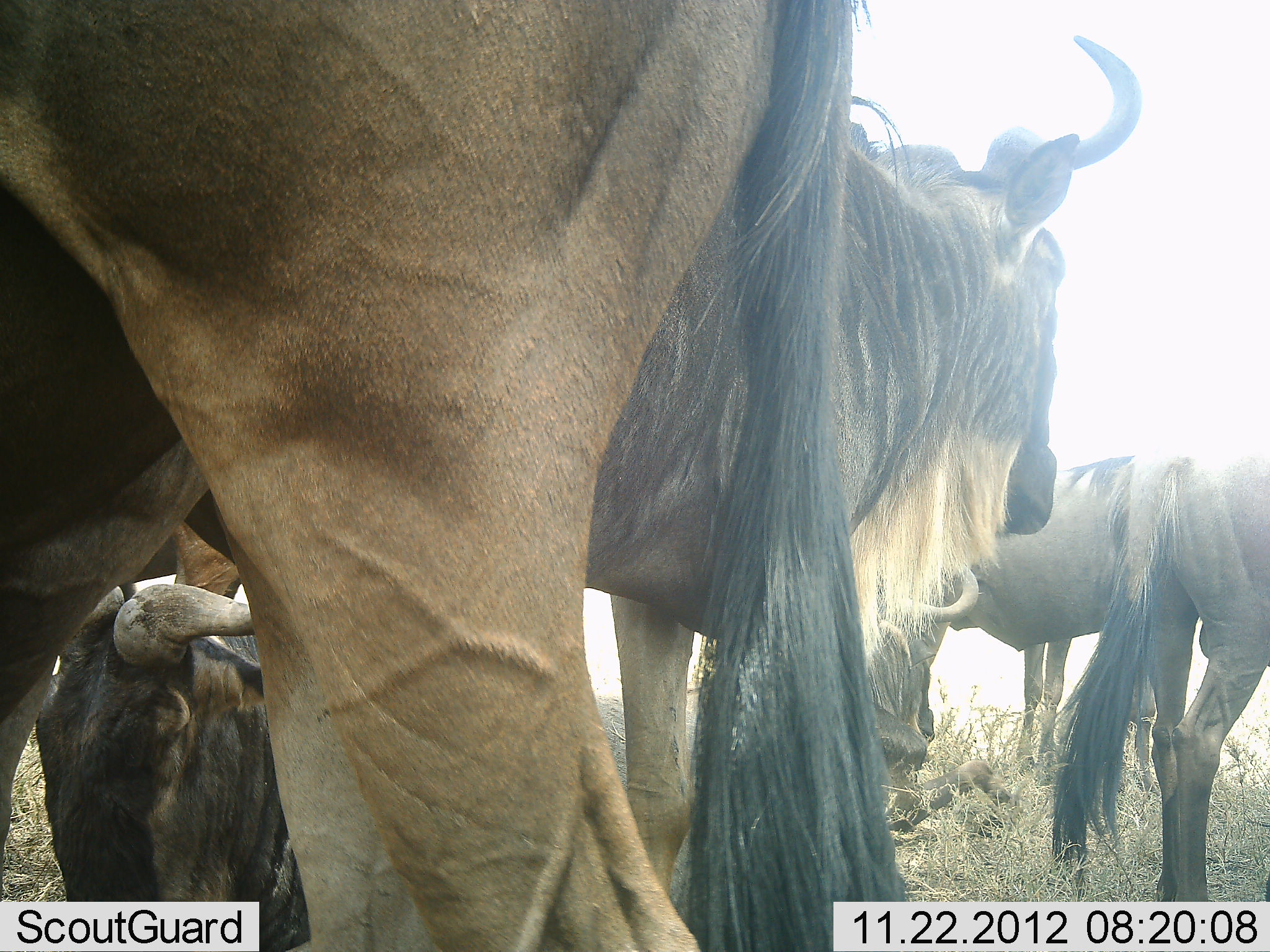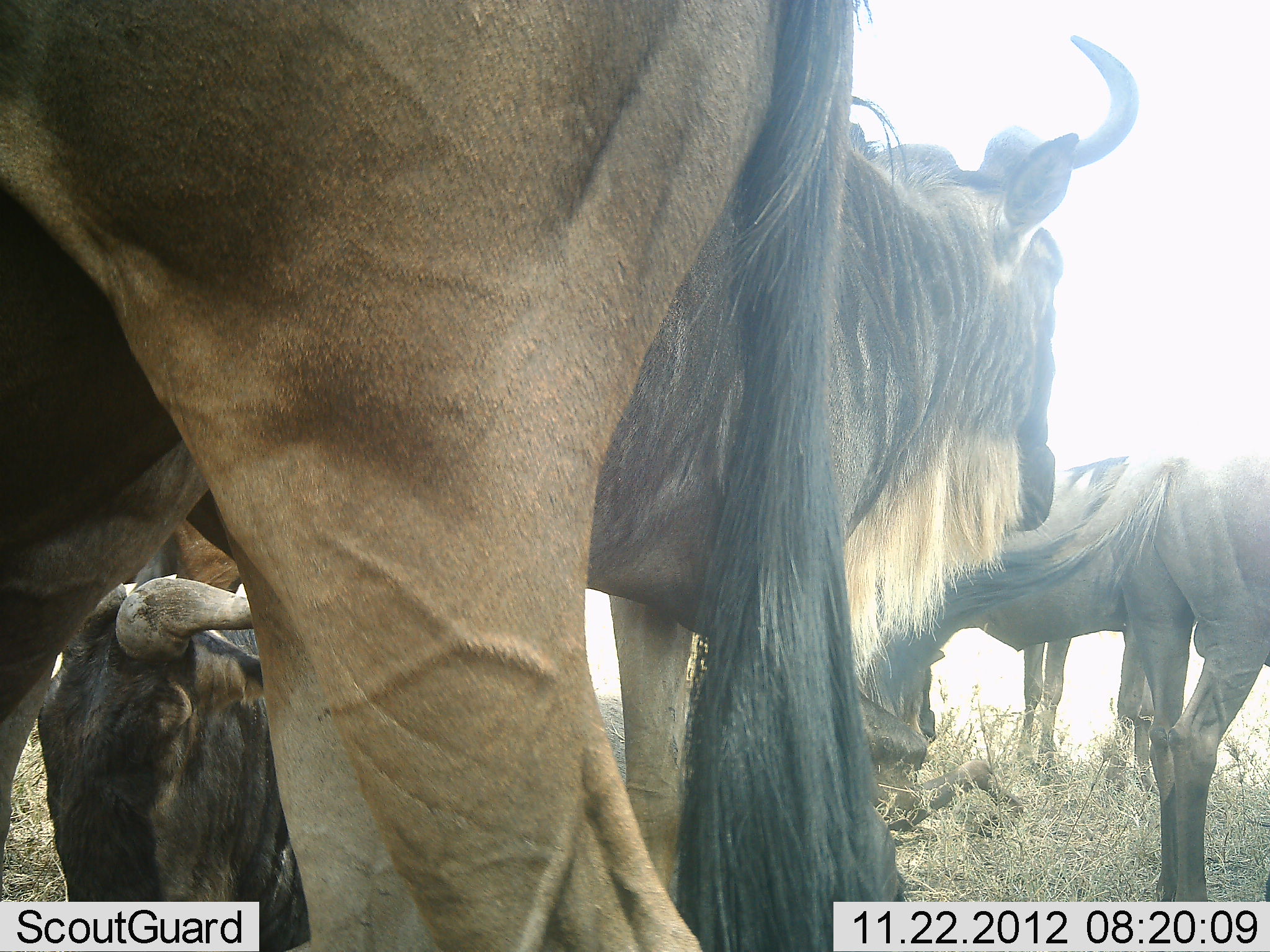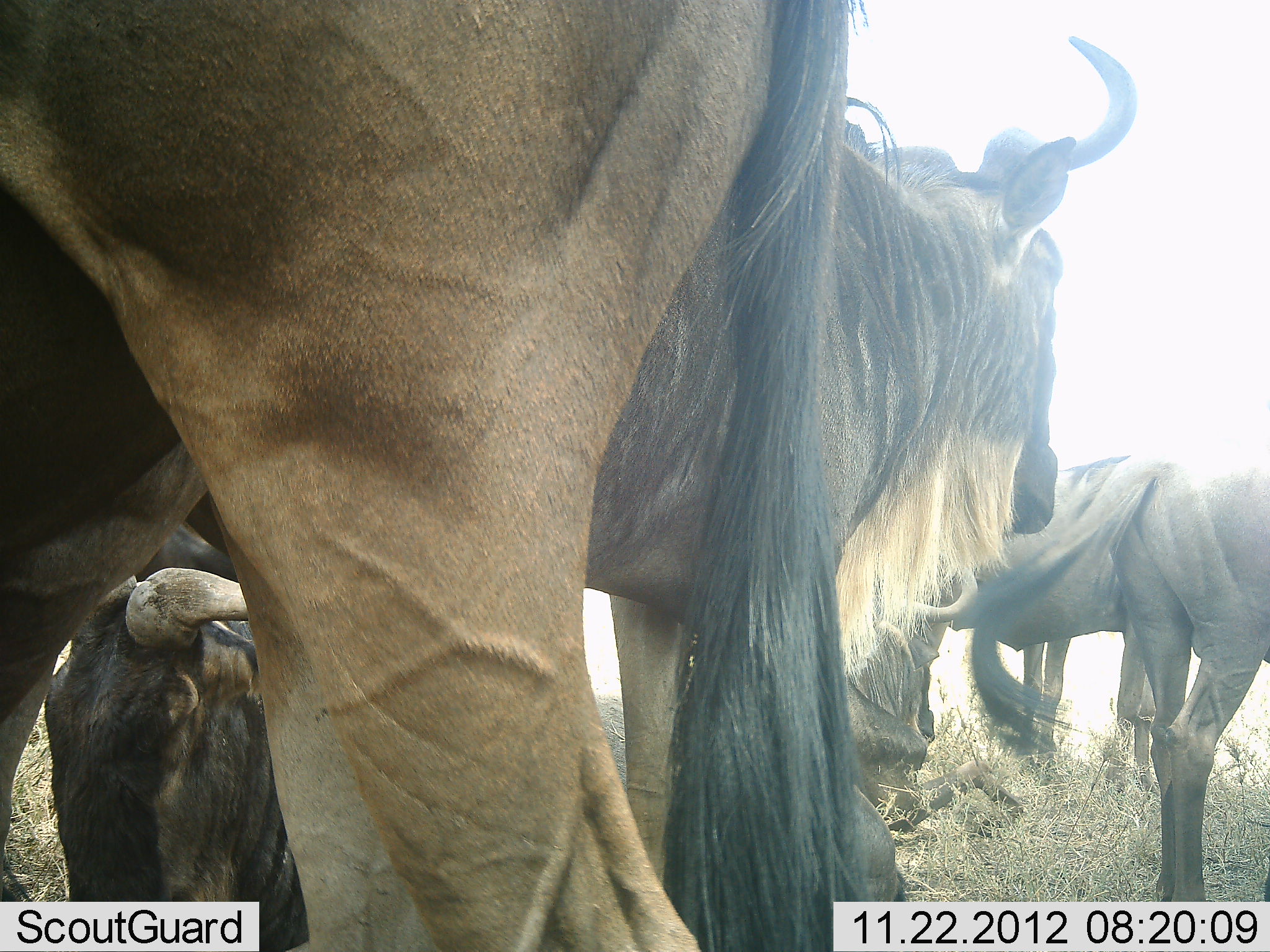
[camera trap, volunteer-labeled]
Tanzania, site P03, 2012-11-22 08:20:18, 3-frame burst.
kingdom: Animalia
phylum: Chordata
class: Mammalia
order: Artiodactyla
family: Bovidae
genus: Connochaetes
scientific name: Connochaetes taurinus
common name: blue wildebeest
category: wildebeest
Wildebeest (blue wildebeest) (Connochaetes taurinus), count 6. Behavior (volunteer vote fractions): standing 80%, resting 70%, moving 10%, interacting 10%. Young present (vote fraction): 20%. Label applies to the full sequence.